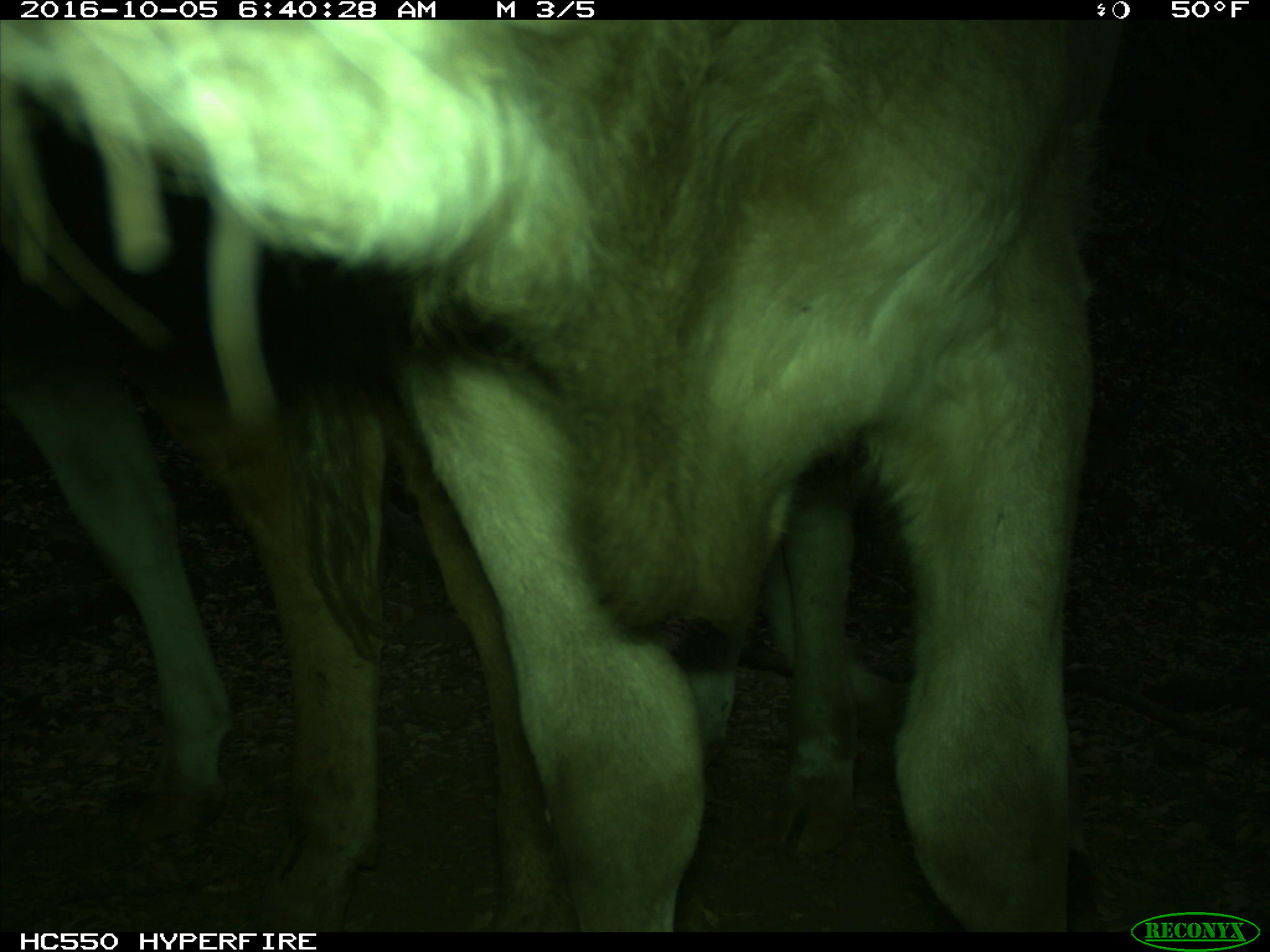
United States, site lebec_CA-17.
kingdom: Animalia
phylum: Chordata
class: Mammalia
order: Artiodactyla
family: Bovidae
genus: Bos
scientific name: Bos taurus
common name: domestic cow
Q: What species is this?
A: Bos taurus (domestic cow).